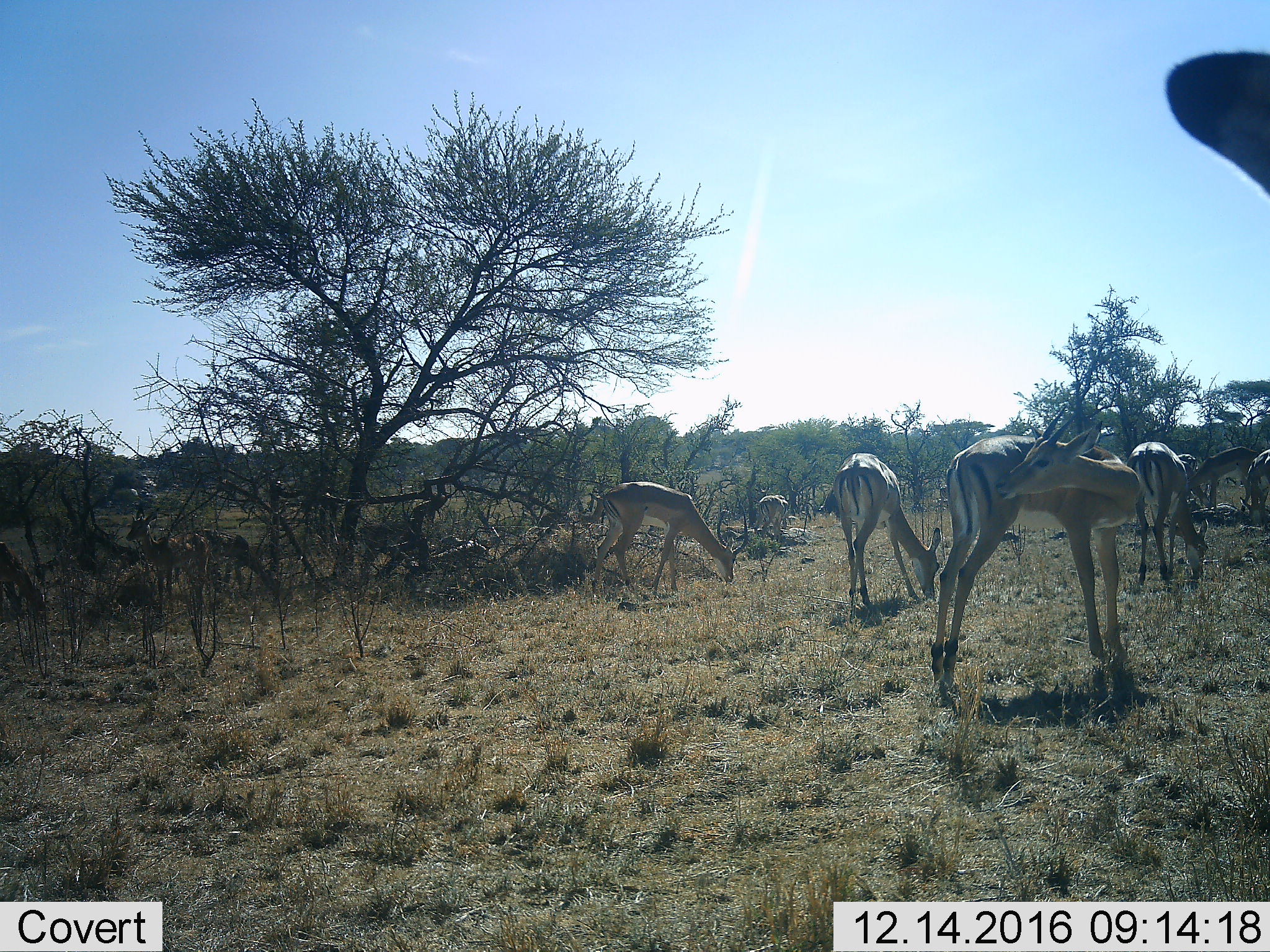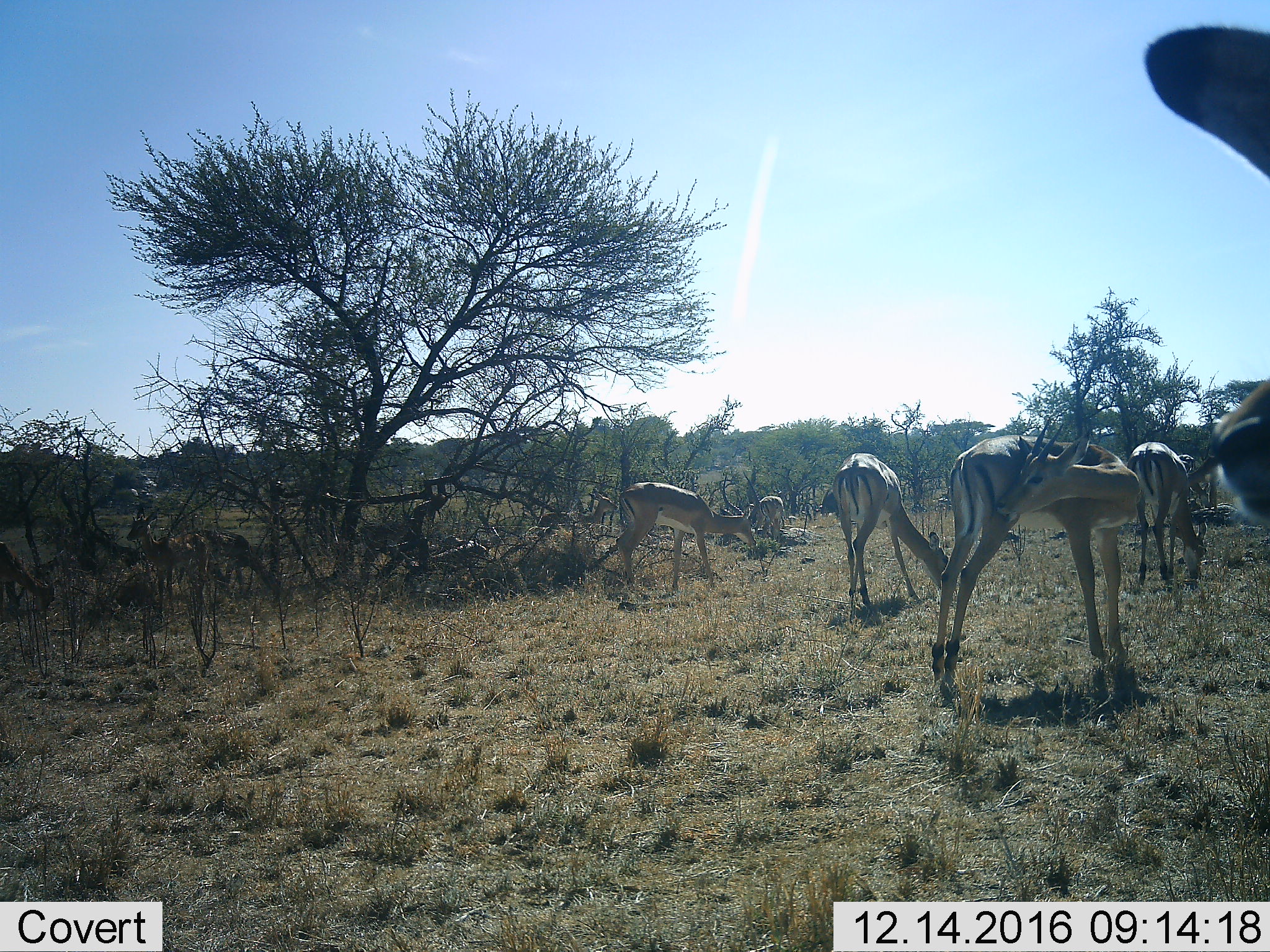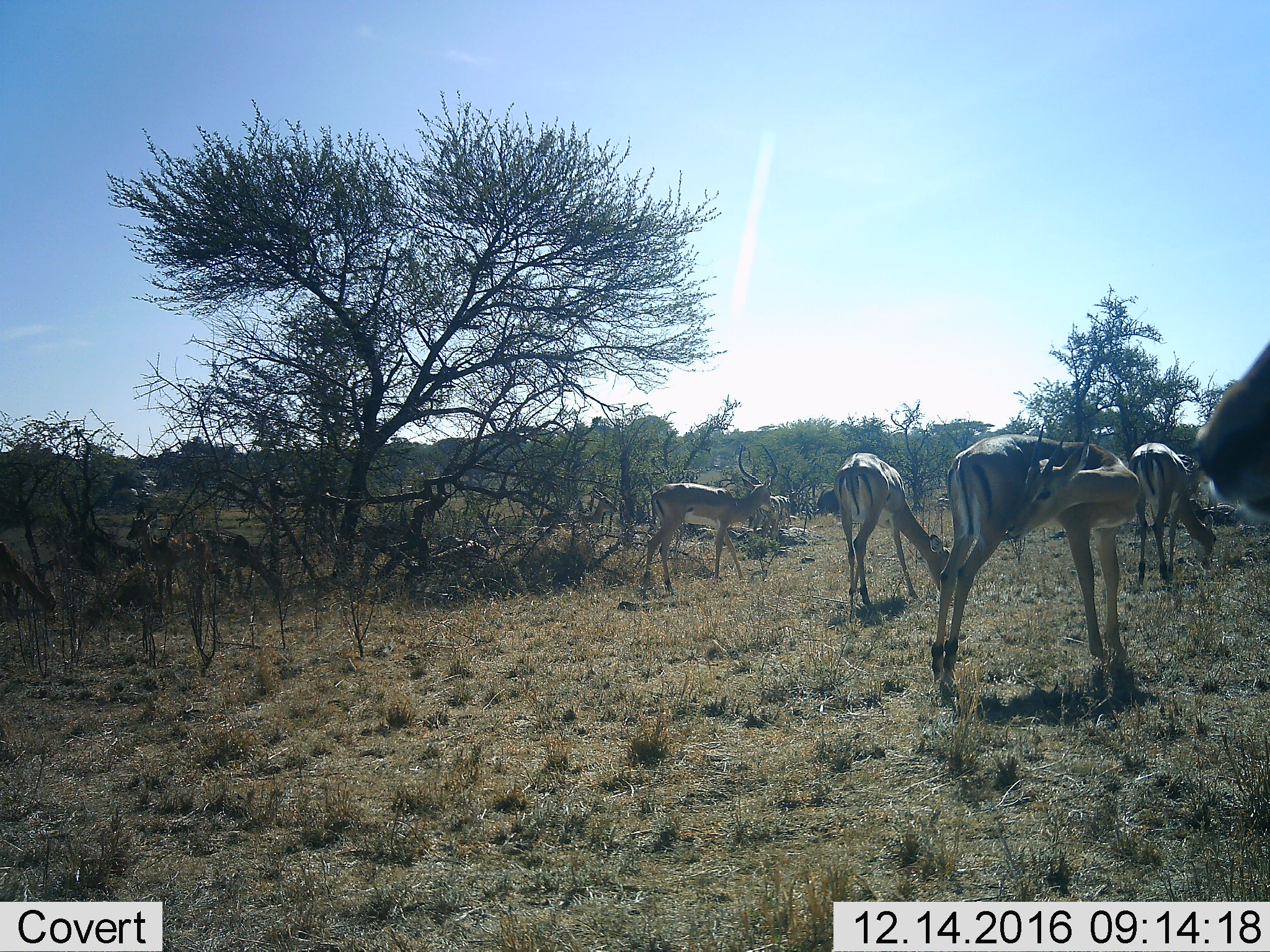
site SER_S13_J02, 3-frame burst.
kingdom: Animalia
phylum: Chordata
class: Mammalia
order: Artiodactyla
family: Bovidae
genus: Aepyceros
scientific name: Aepyceros melampus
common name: impala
Impala (Aepyceros melampus), count 8. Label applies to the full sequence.